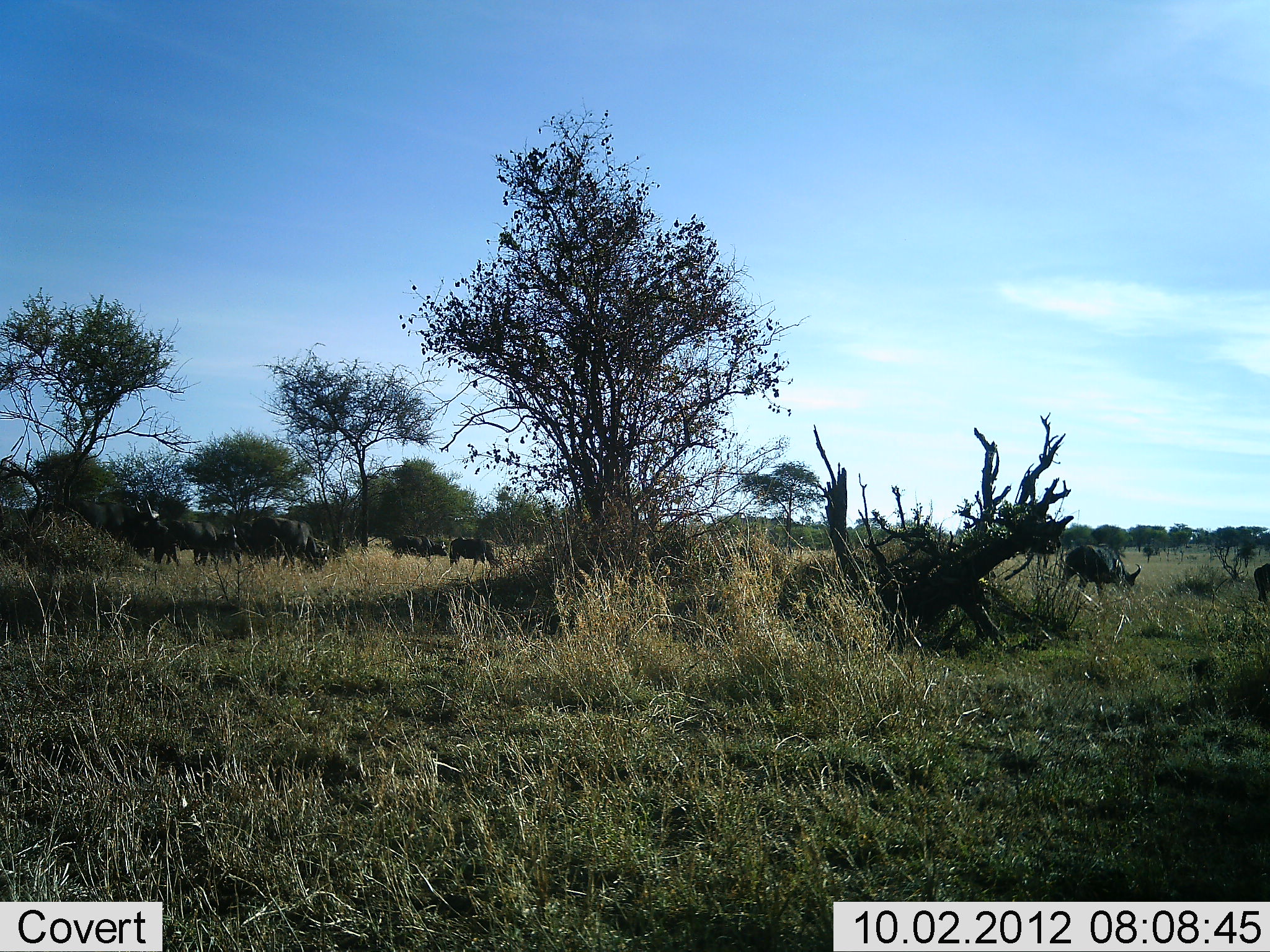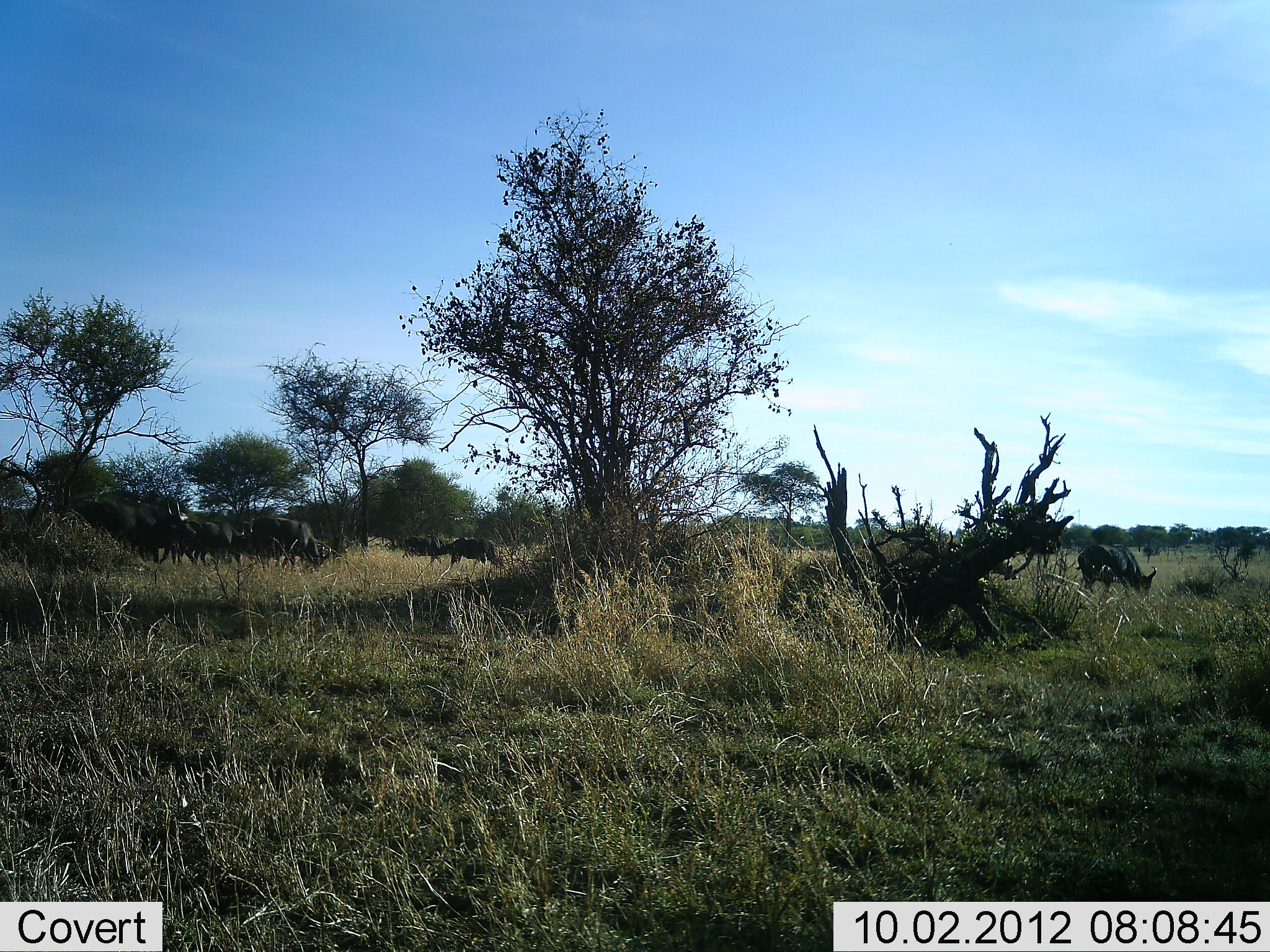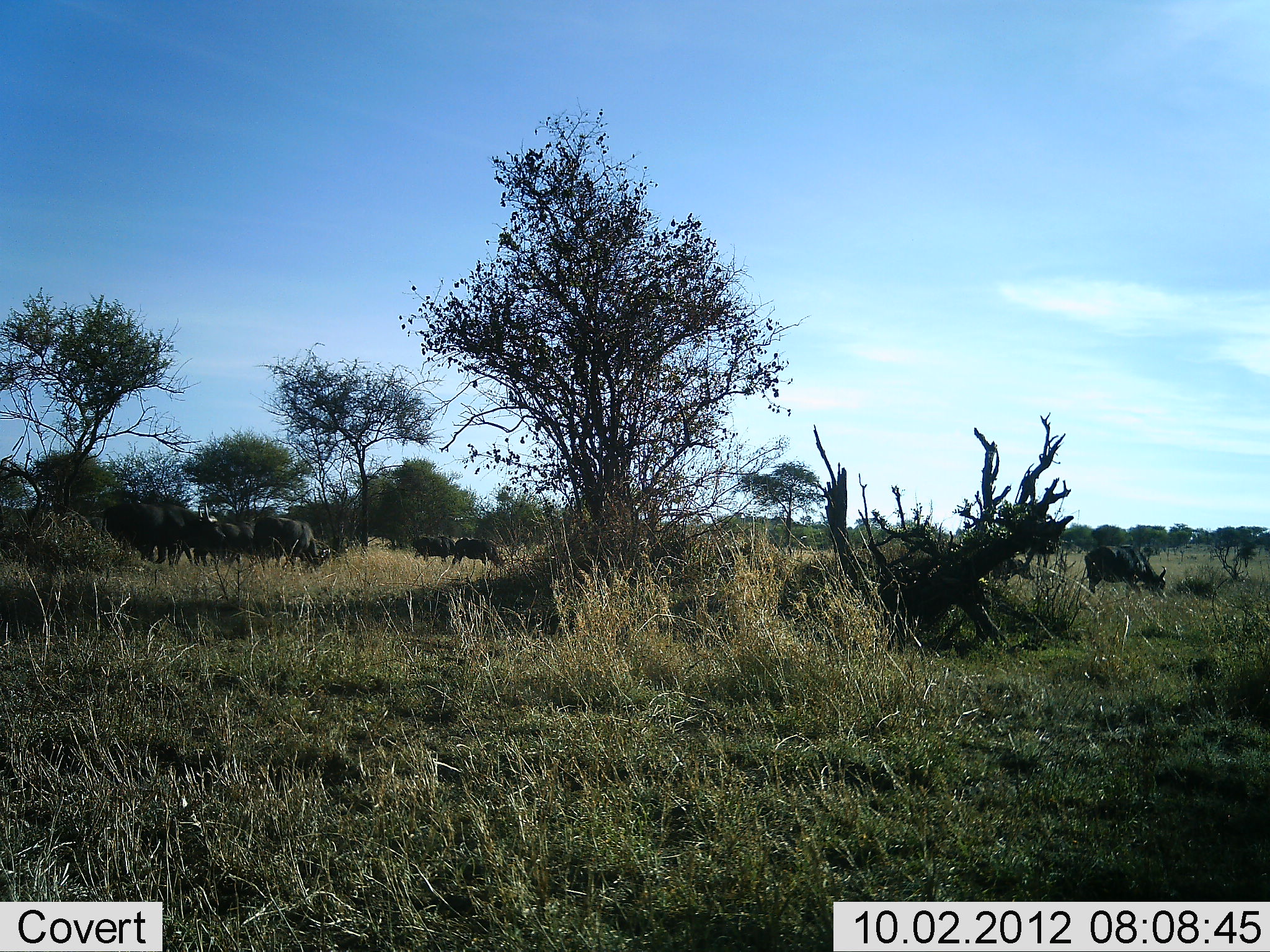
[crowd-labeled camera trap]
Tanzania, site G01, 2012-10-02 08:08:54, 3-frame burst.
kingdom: Animalia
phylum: Chordata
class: Mammalia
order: Artiodactyla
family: Bovidae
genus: Syncerus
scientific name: Syncerus caffer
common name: cape buffalo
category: buffalo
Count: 10.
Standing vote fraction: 20%.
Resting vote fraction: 0%.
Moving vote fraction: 80%.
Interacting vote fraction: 0%.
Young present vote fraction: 10%.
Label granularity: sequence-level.